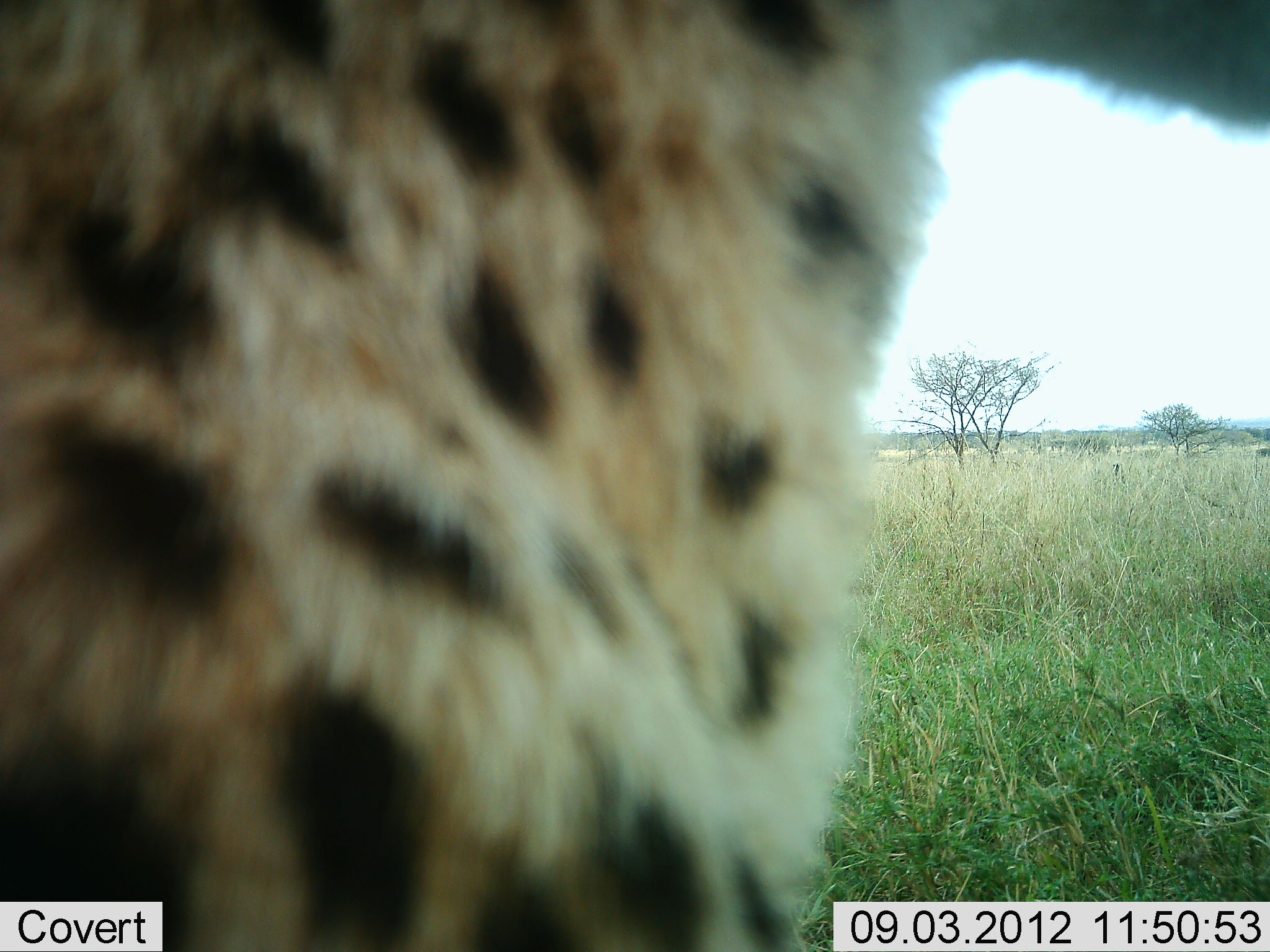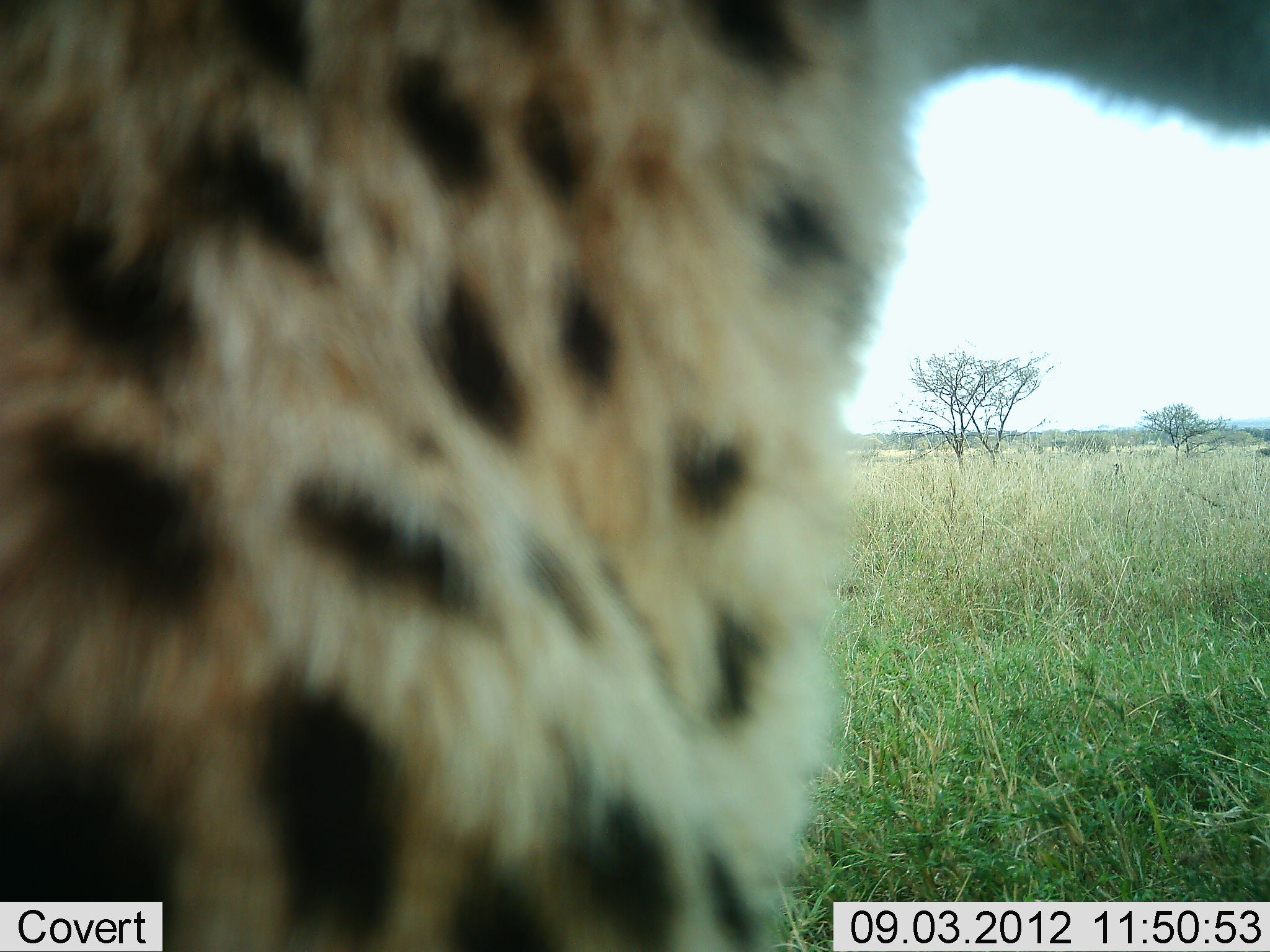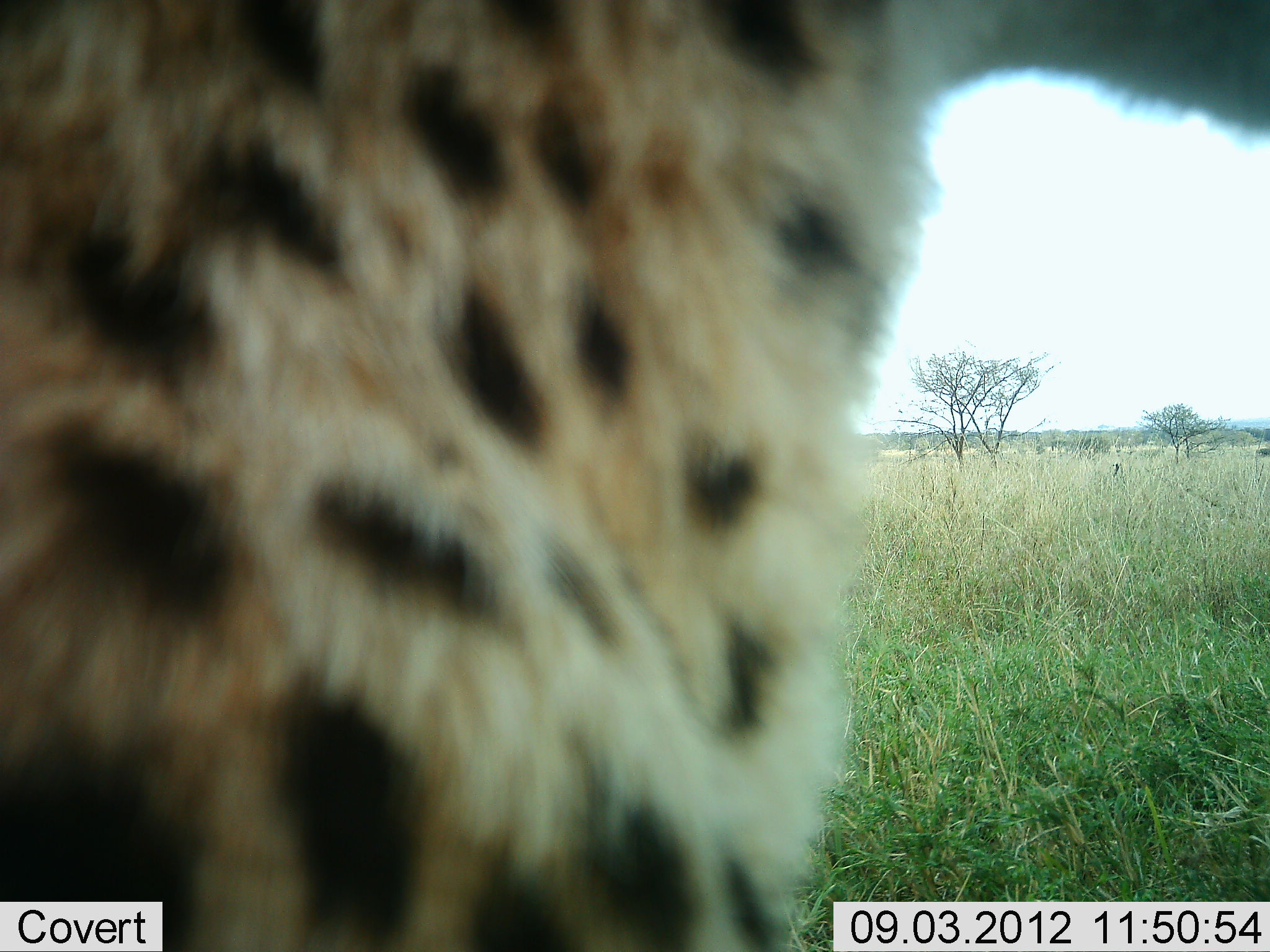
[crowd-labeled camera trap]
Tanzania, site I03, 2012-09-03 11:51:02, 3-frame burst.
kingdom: Animalia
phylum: Chordata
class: Mammalia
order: Carnivora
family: Felidae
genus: Acinonyx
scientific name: Acinonyx jubatus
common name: cheetah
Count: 1.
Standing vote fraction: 50%.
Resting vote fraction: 50%.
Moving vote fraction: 0%.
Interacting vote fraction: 0%.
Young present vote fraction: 0%.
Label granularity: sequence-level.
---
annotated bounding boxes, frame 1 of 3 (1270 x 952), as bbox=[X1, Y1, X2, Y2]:
animal: bbox=[0, 1, 1269, 952]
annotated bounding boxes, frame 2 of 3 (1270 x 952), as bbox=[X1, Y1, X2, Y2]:
animal: bbox=[0, 1, 1268, 951]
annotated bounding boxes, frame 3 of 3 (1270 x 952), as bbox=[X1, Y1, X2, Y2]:
animal: bbox=[0, 2, 1268, 951]